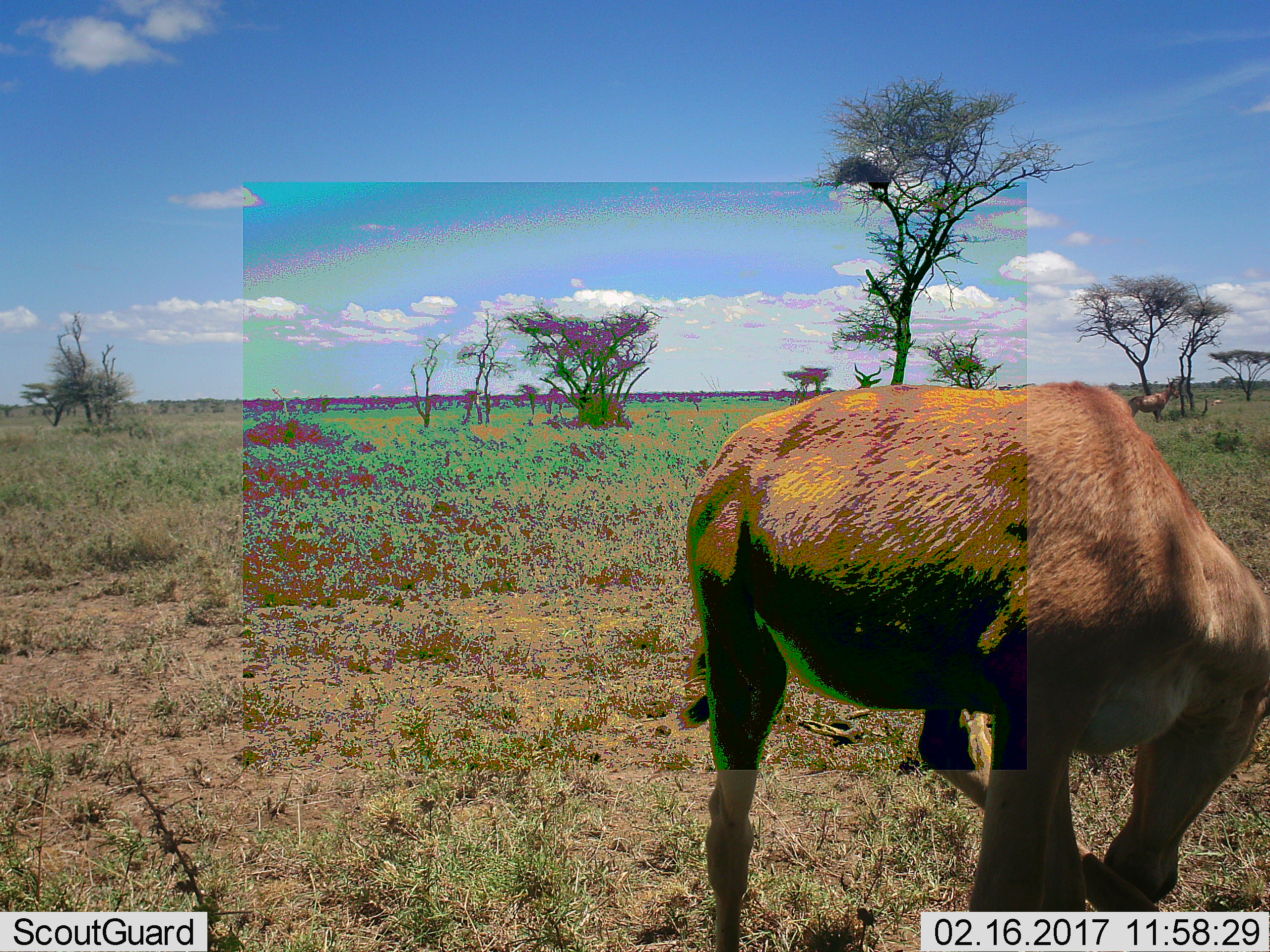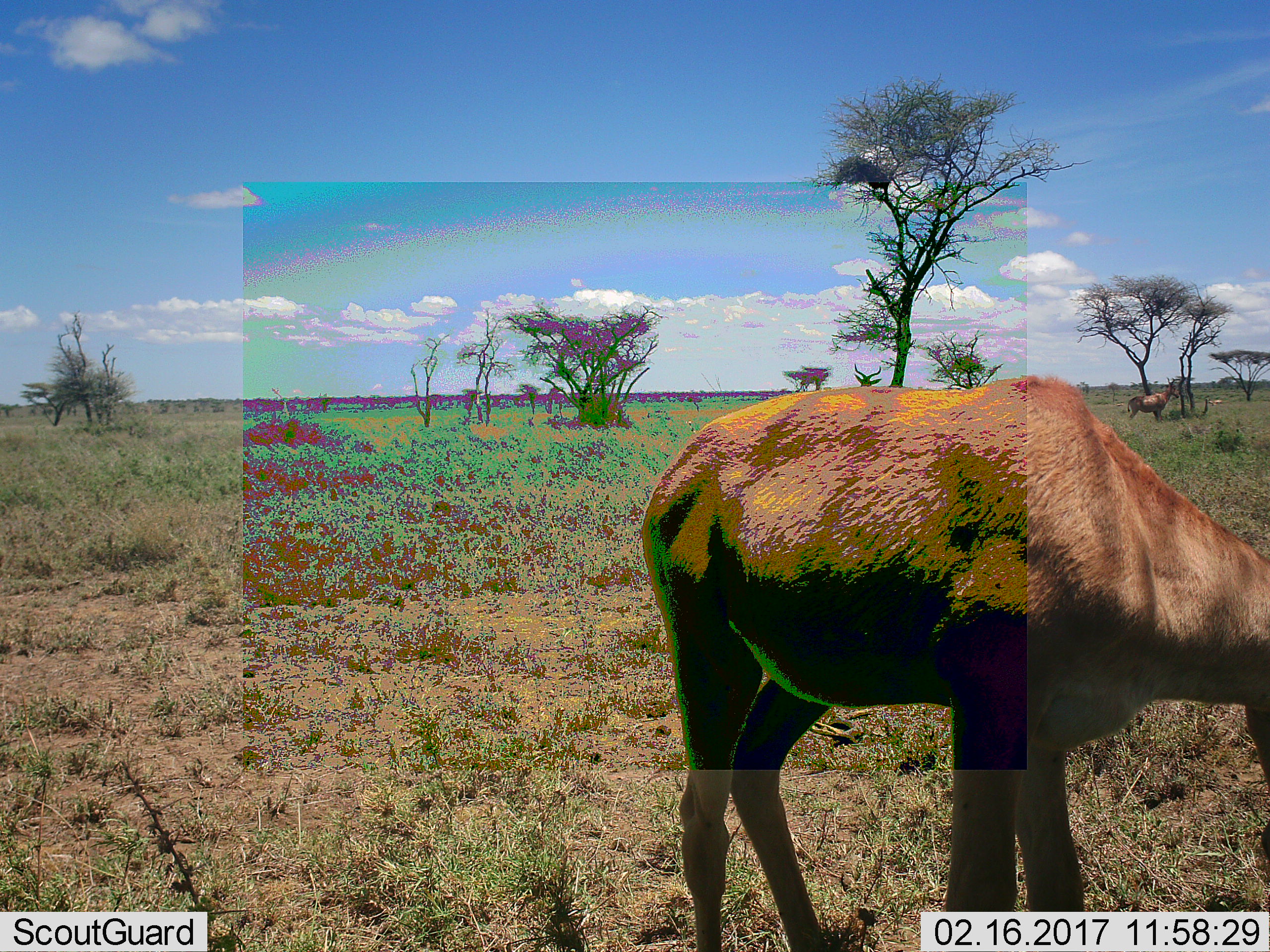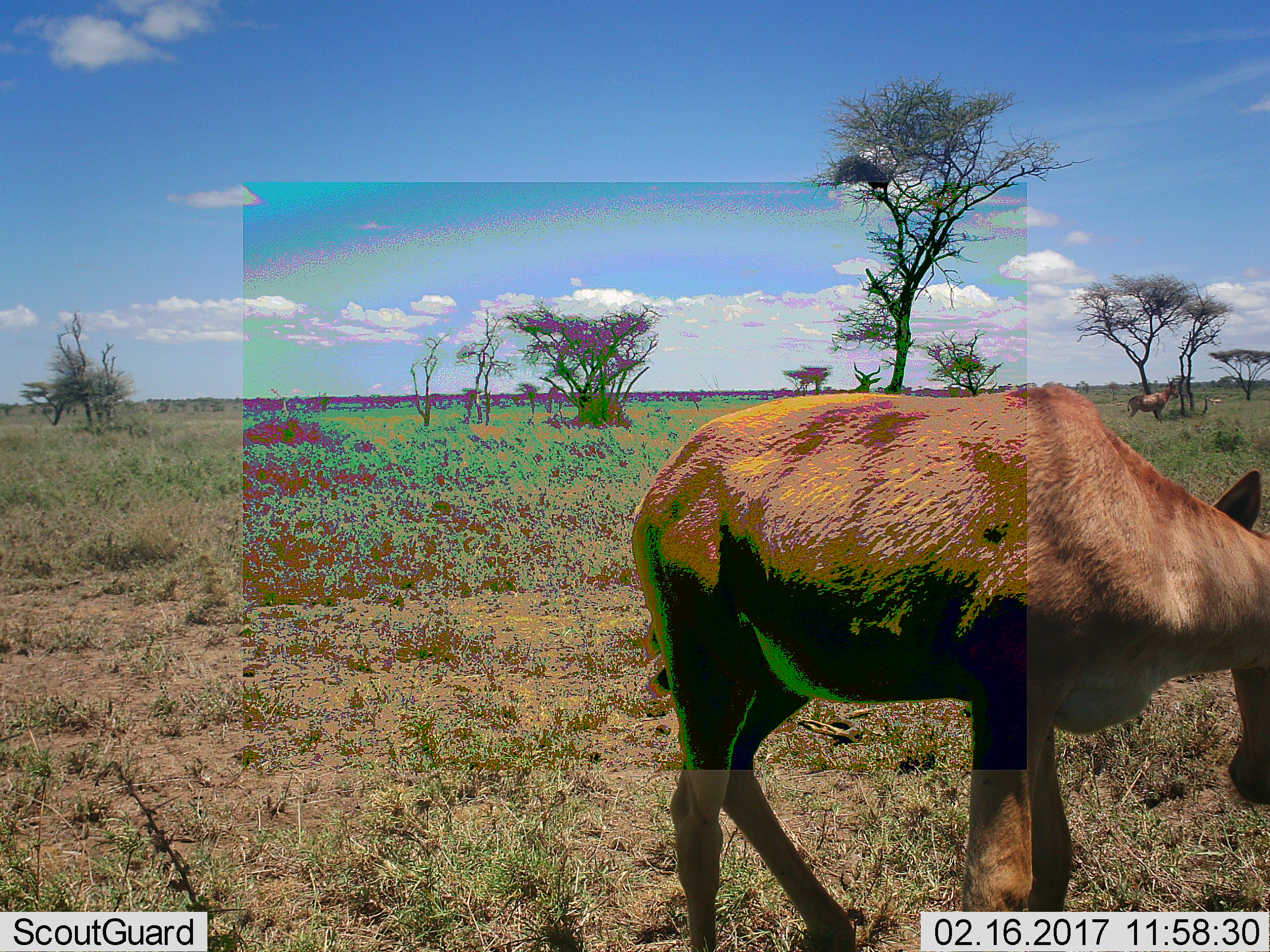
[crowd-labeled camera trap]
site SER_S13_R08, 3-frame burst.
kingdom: Animalia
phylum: Chordata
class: Mammalia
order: Artiodactyla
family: Bovidae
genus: Alcelaphus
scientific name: Alcelaphus buselaphus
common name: hartebeest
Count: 3.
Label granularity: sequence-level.